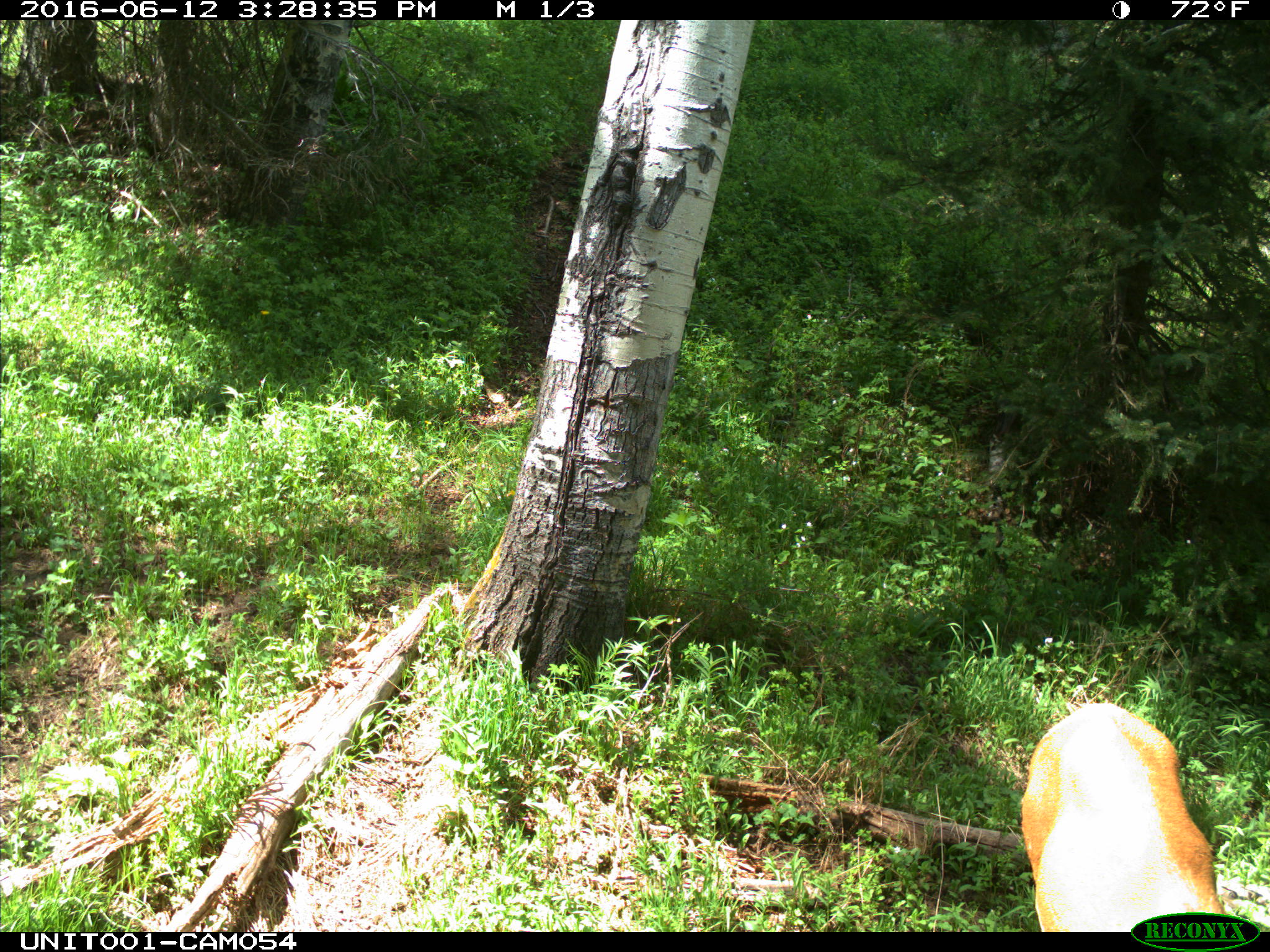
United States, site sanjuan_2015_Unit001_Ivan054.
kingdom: Animalia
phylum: Chordata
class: Mammalia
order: Artiodactyla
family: Cervidae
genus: Cervus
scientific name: Cervus elaphus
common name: red deer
Cervus elaphus (red deer).